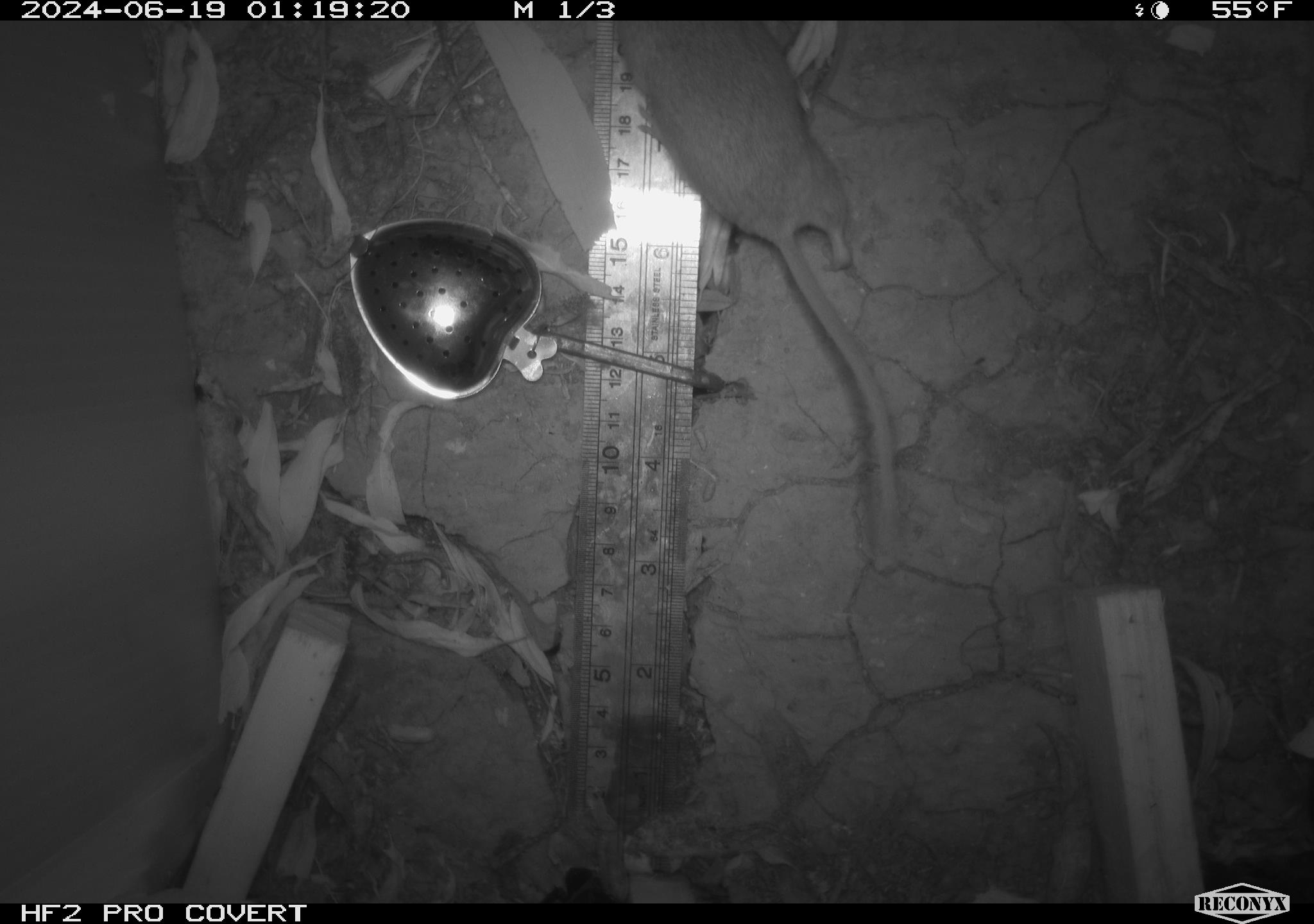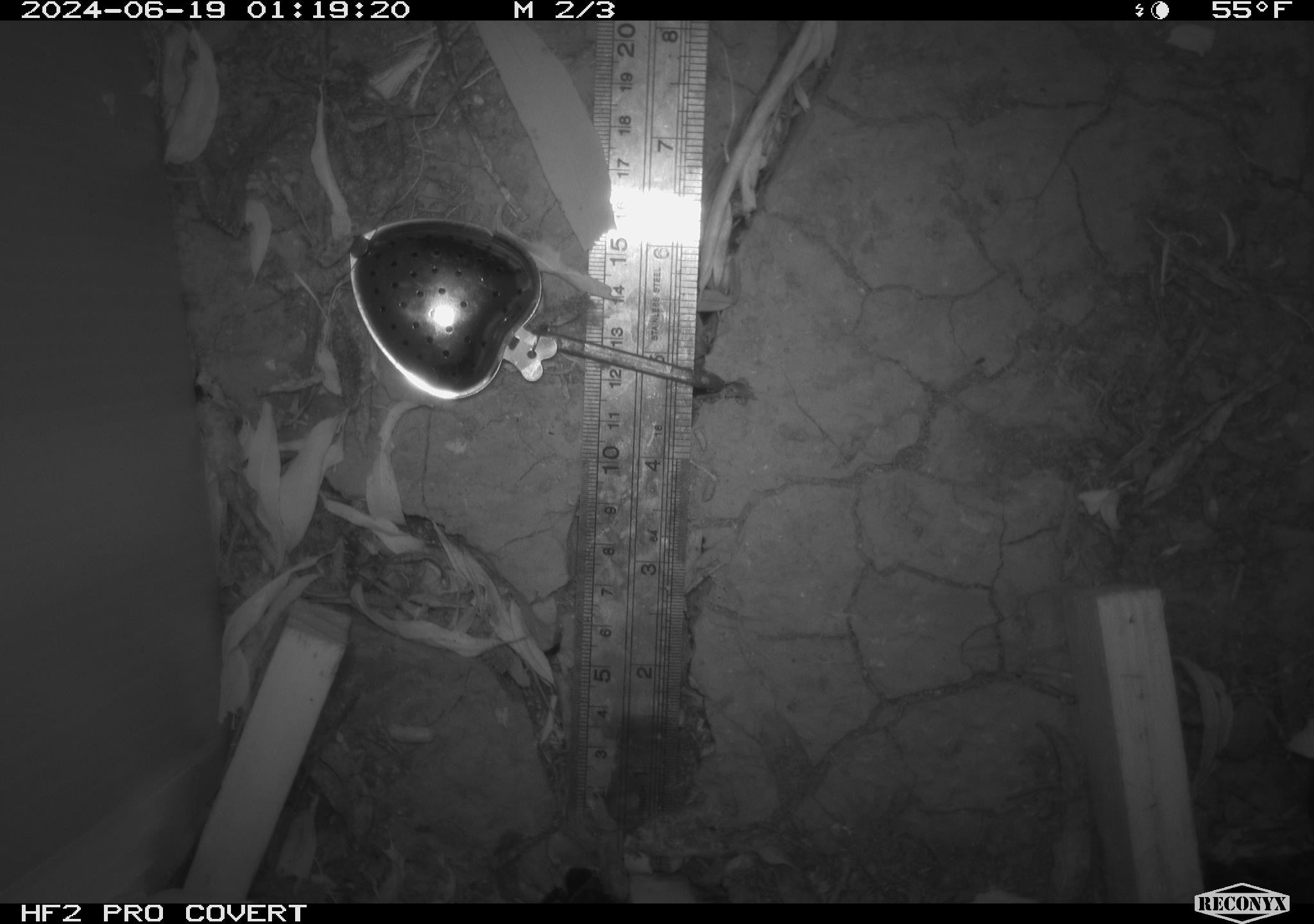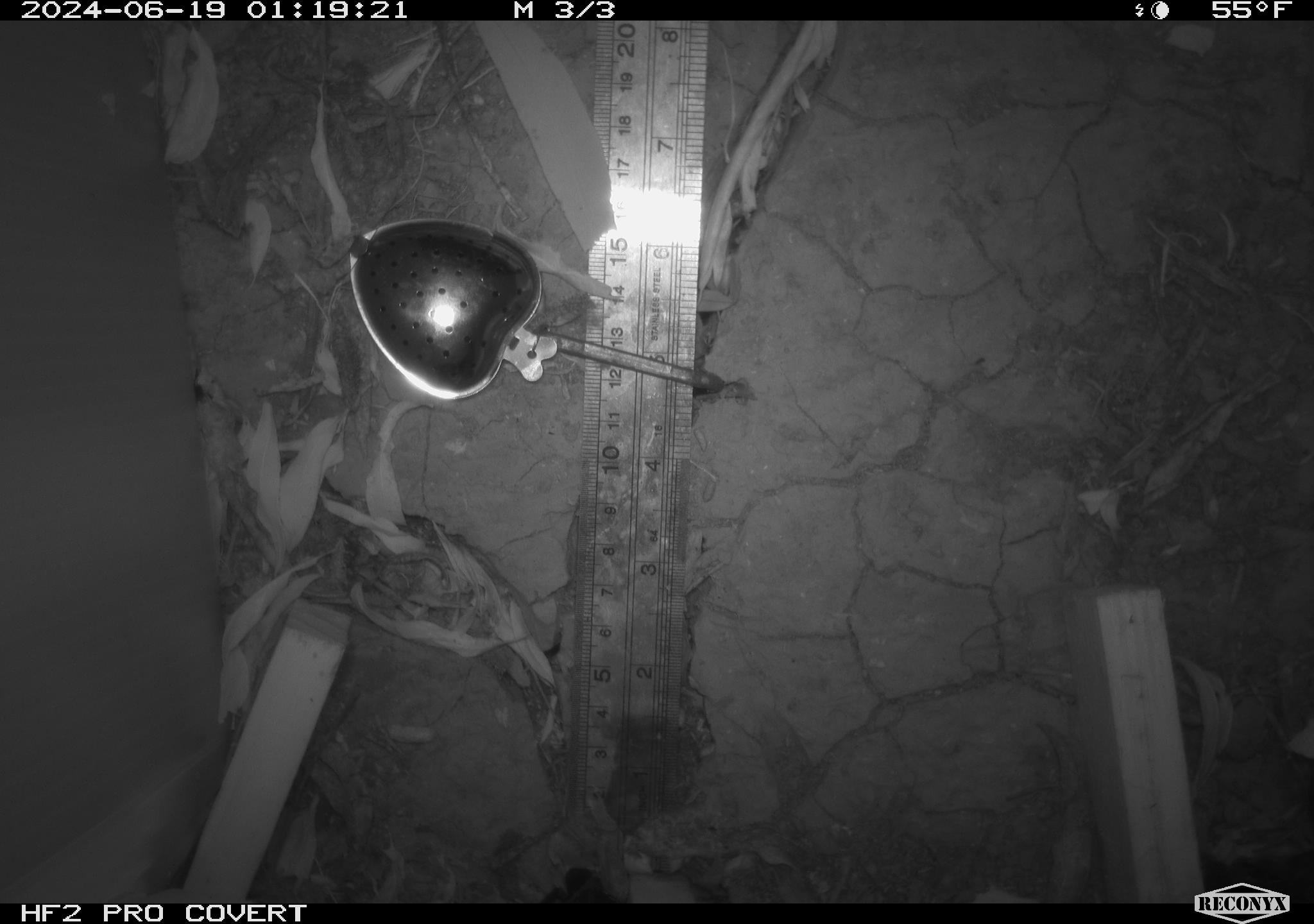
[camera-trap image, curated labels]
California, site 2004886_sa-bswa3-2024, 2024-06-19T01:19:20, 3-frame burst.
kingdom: Animalia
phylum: Chordata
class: Mammalia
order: Rodentia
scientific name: Rodentia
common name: mouse species